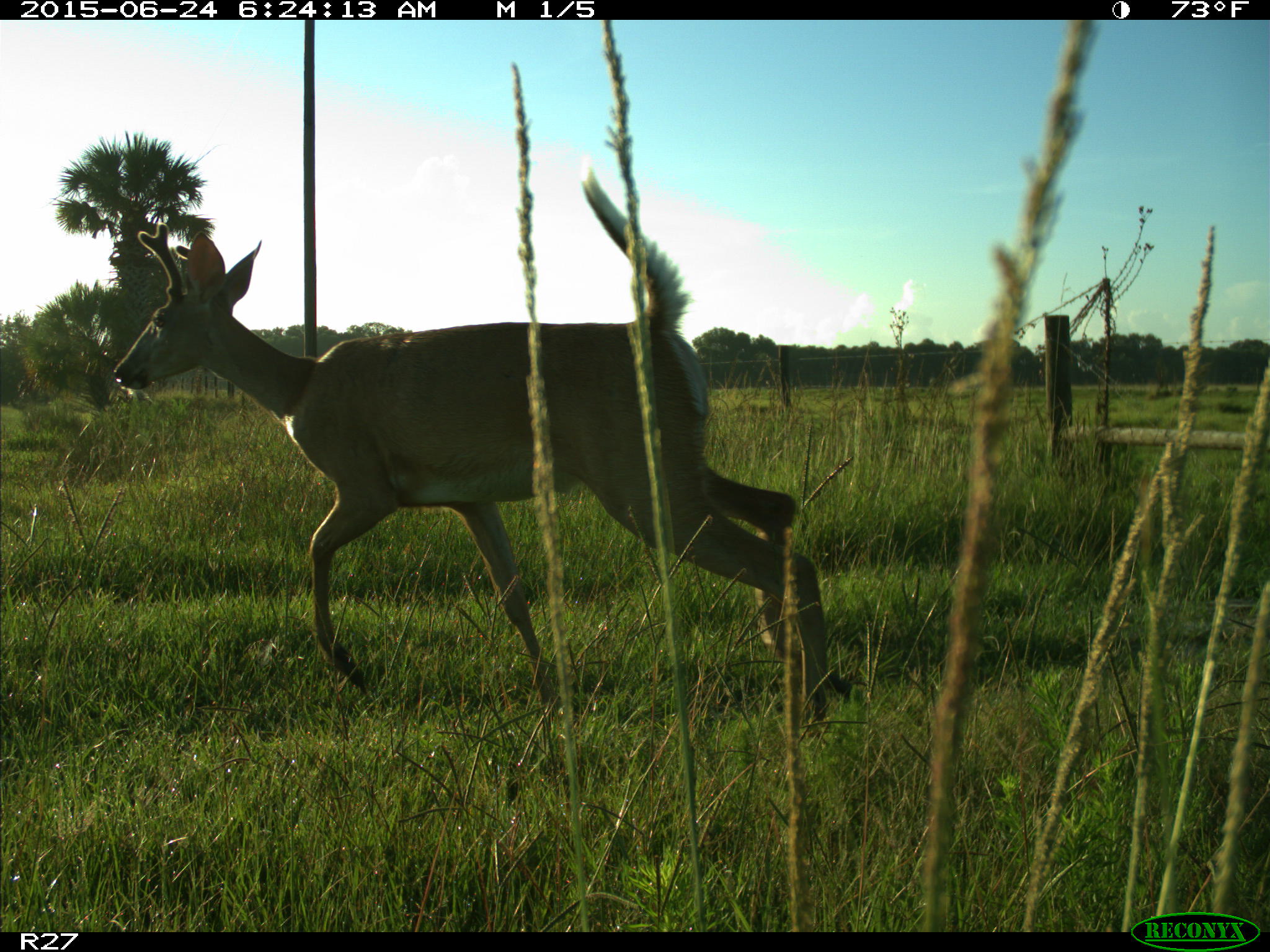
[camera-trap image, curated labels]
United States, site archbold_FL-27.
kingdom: Animalia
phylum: Chordata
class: Mammalia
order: Artiodactyla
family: Cervidae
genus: Odocoileus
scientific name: Odocoileus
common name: deer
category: unidentified deer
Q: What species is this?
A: Unidentified deer (deer) (Odocoileus).